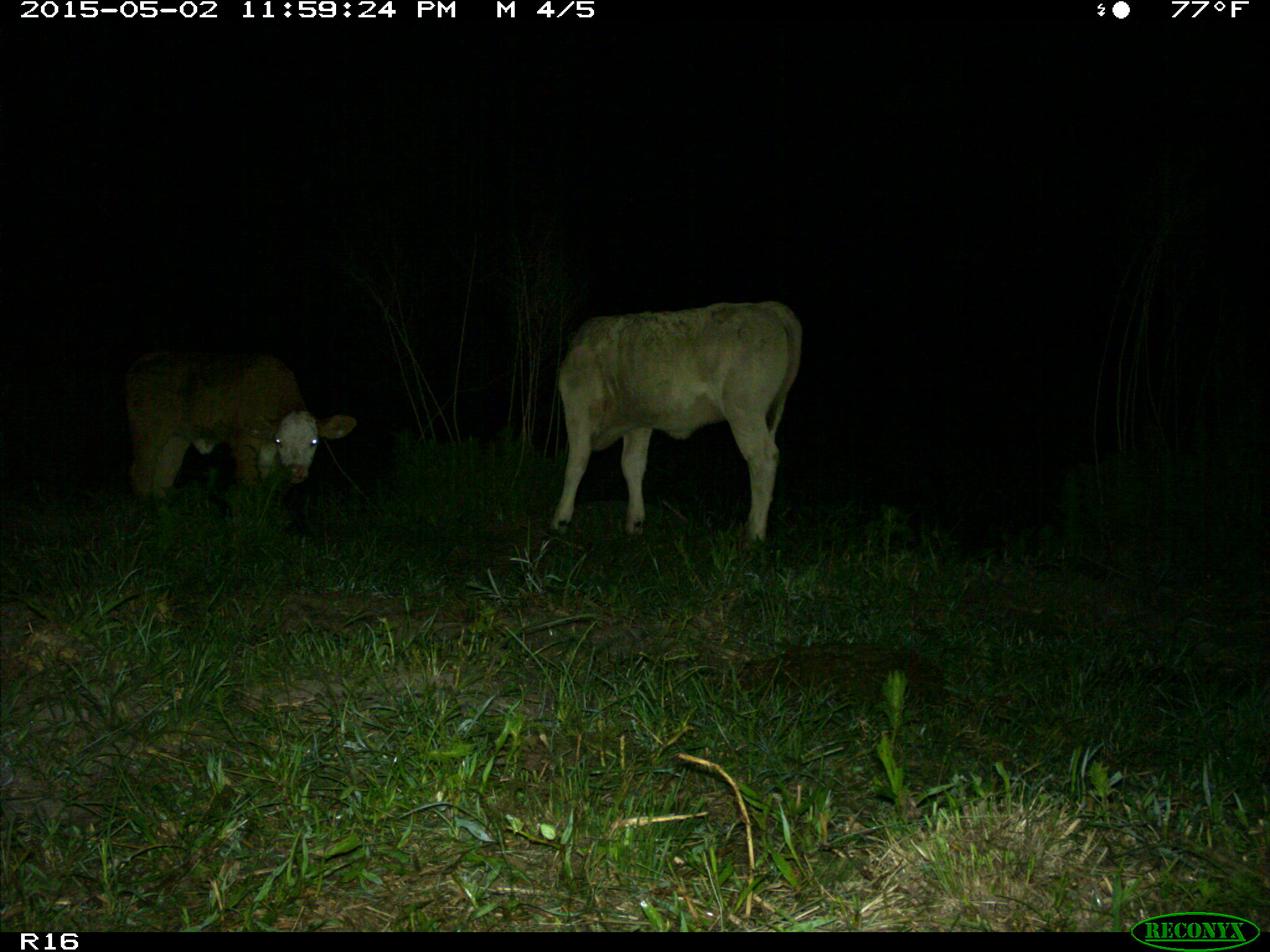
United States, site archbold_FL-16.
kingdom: Animalia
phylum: Chordata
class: Mammalia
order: Artiodactyla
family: Bovidae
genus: Bos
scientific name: Bos taurus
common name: domestic cow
Bos taurus (domestic cow).